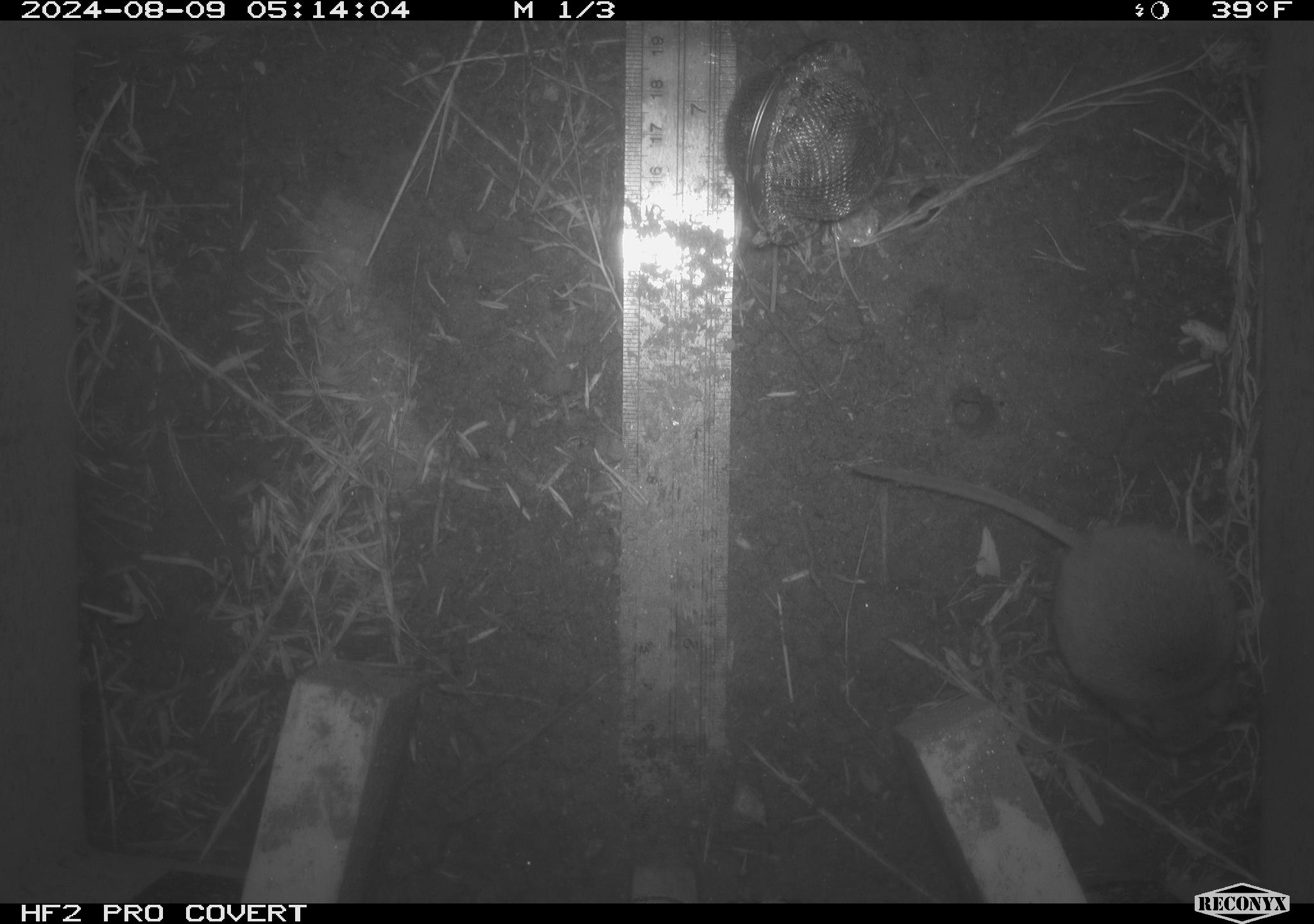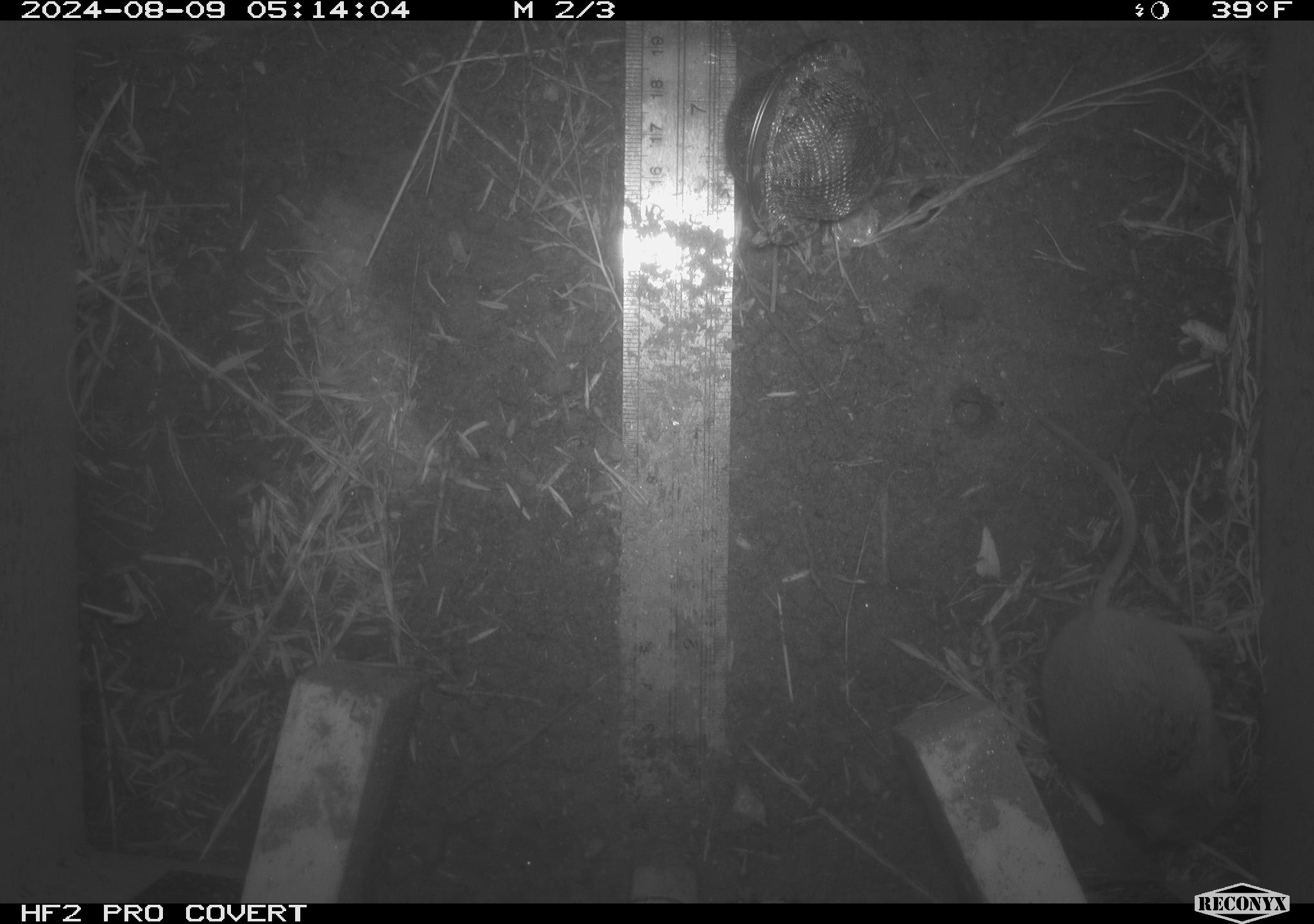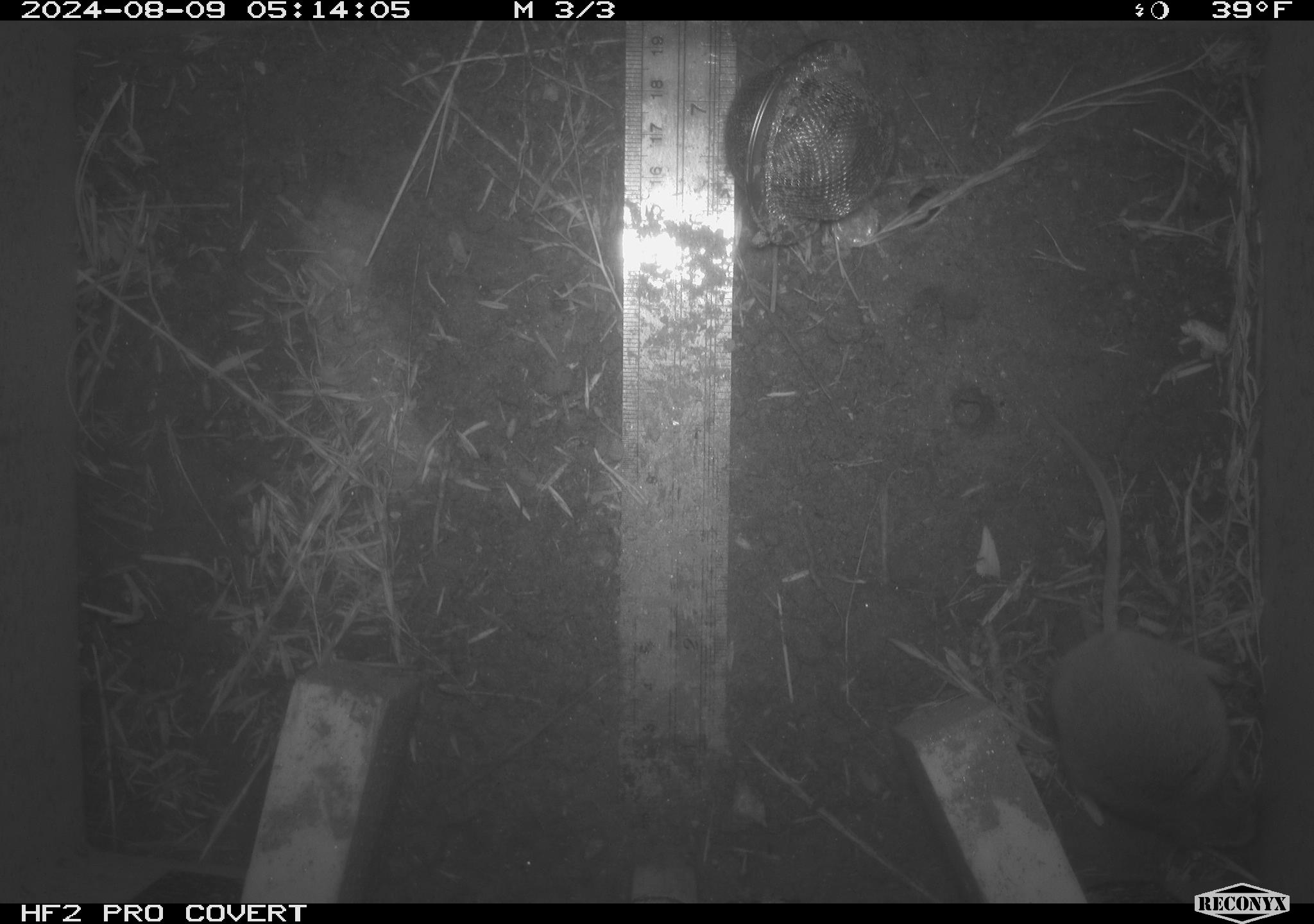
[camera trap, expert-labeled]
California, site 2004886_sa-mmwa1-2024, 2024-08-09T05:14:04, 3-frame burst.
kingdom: Animalia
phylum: Chordata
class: Mammalia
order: Rodentia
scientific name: Rodentia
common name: mouse species